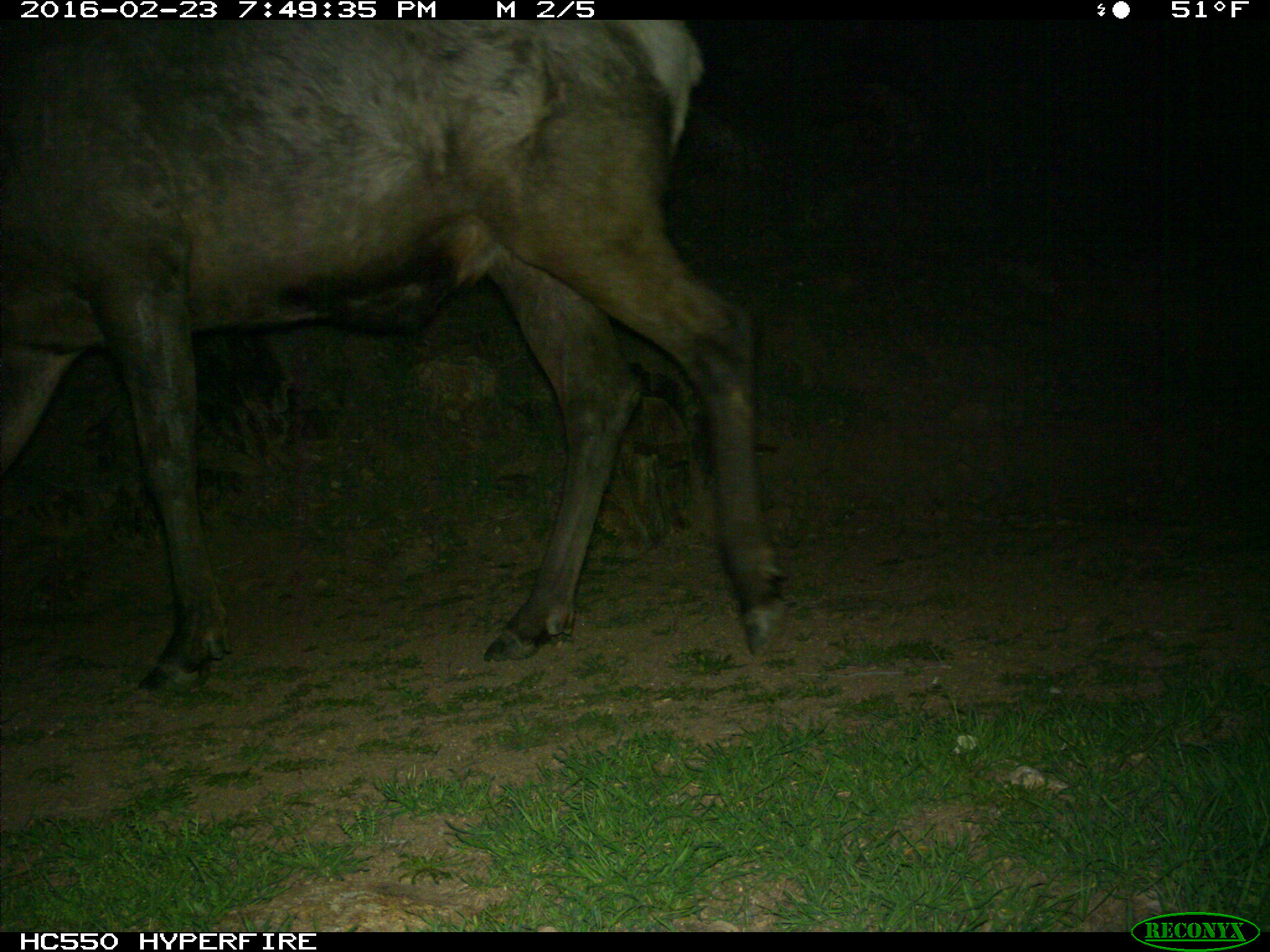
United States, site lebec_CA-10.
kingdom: Animalia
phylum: Chordata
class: Mammalia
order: Artiodactyla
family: Cervidae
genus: Cervus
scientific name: Cervus canadensis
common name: elk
Cervus canadensis (elk).